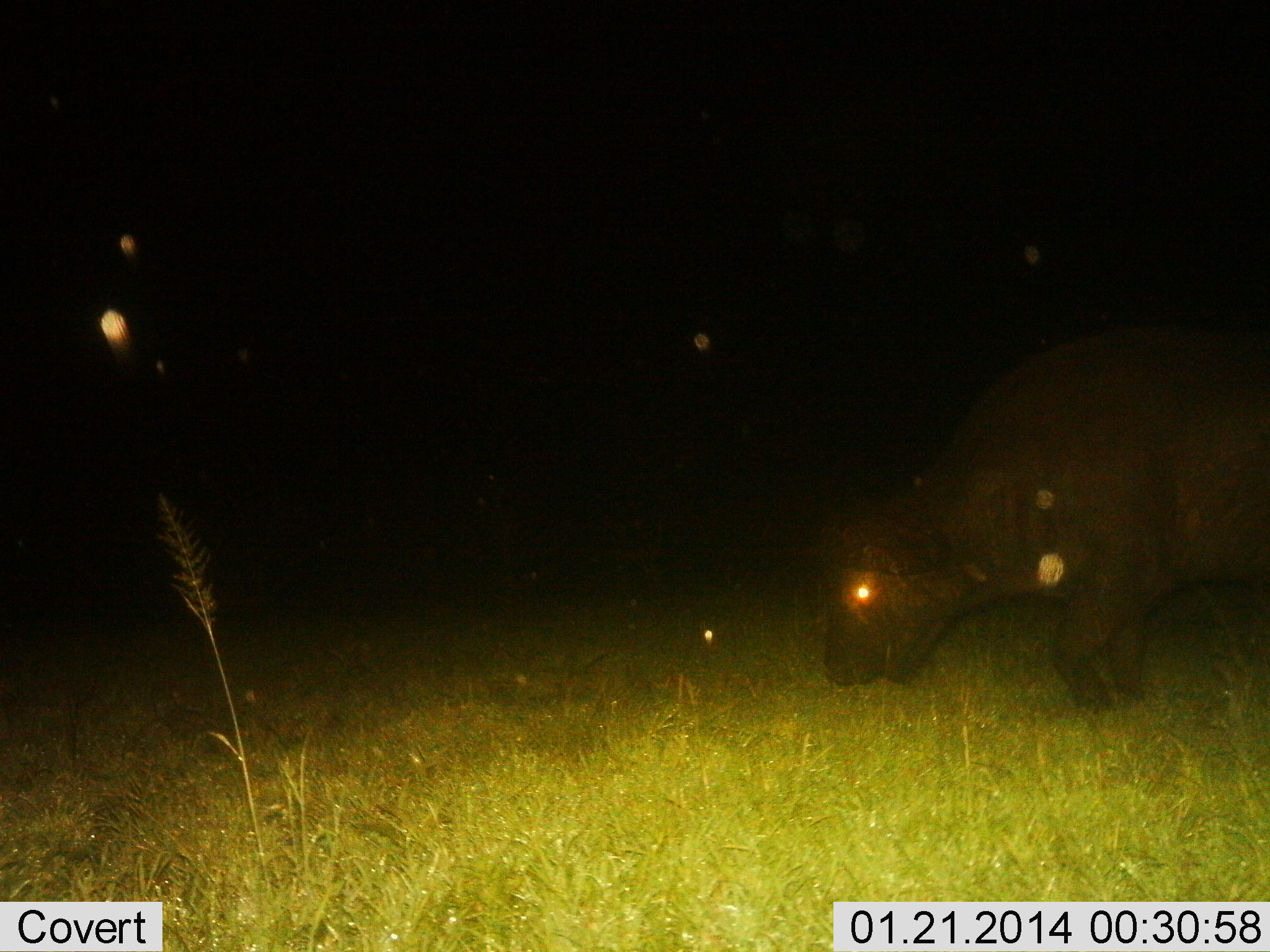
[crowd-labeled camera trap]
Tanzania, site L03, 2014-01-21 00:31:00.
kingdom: Animalia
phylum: Chordata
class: Mammalia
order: Artiodactyla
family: Bovidae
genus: Syncerus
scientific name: Syncerus caffer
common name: cape buffalo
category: buffalo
Buffalo (cape buffalo) (Syncerus caffer), count 1. Behavior (volunteer vote fractions): standing 0%, resting 0%, moving 10%, interacting 0%. Young present (vote fraction): 0%. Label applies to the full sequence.